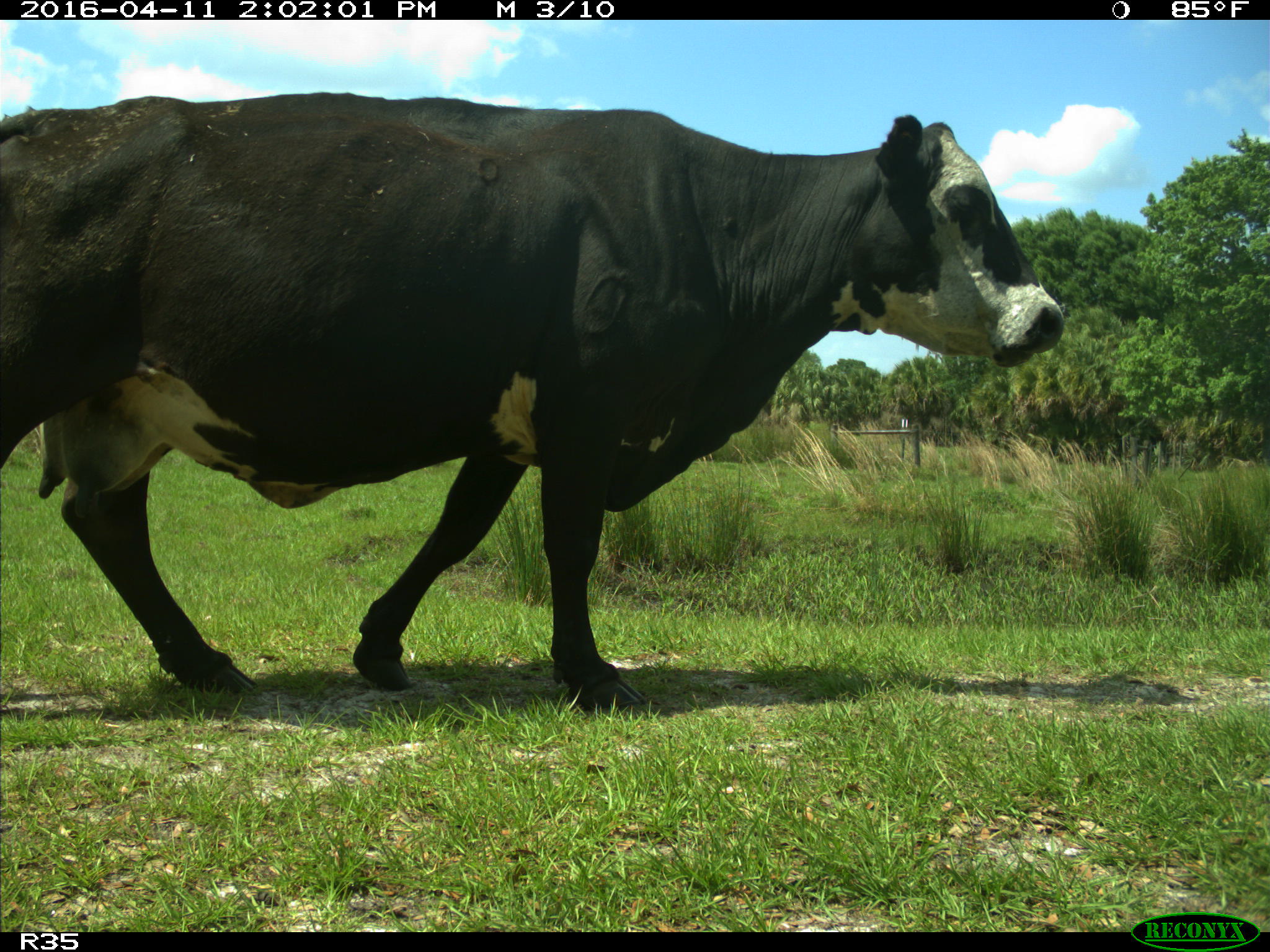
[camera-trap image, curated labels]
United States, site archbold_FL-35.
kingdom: Animalia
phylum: Chordata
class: Mammalia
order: Artiodactyla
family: Bovidae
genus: Bos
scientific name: Bos taurus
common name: domestic cow